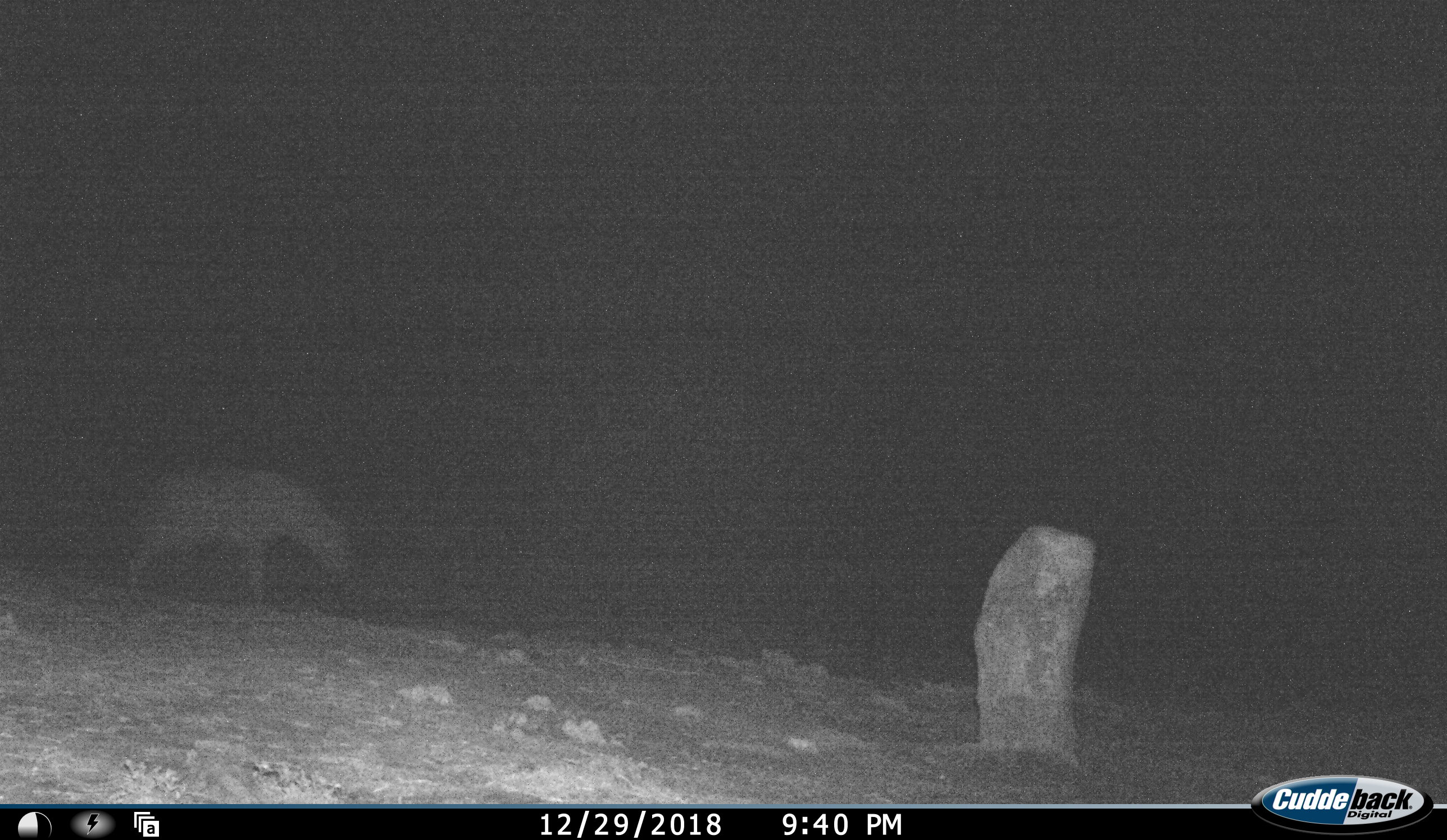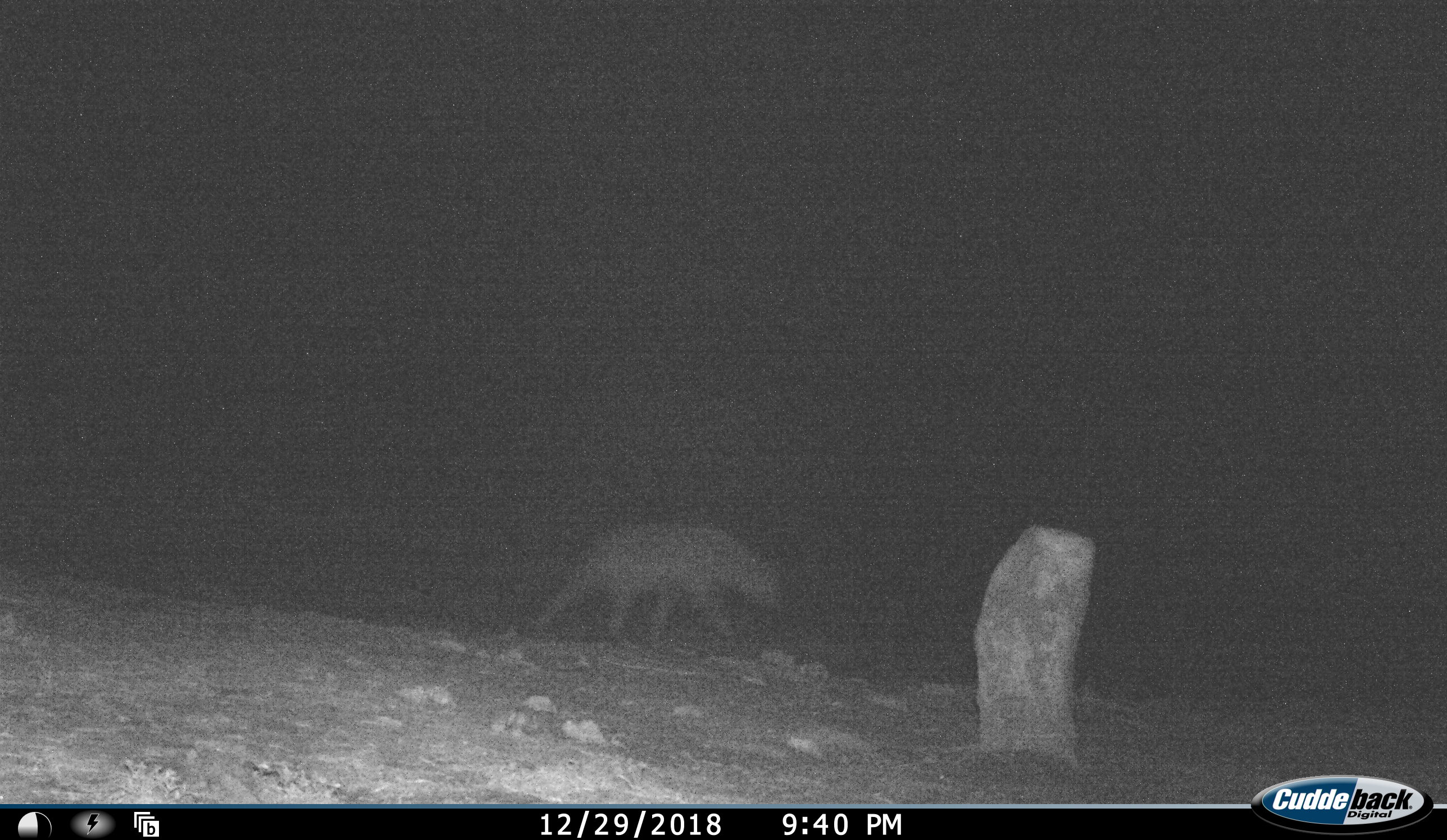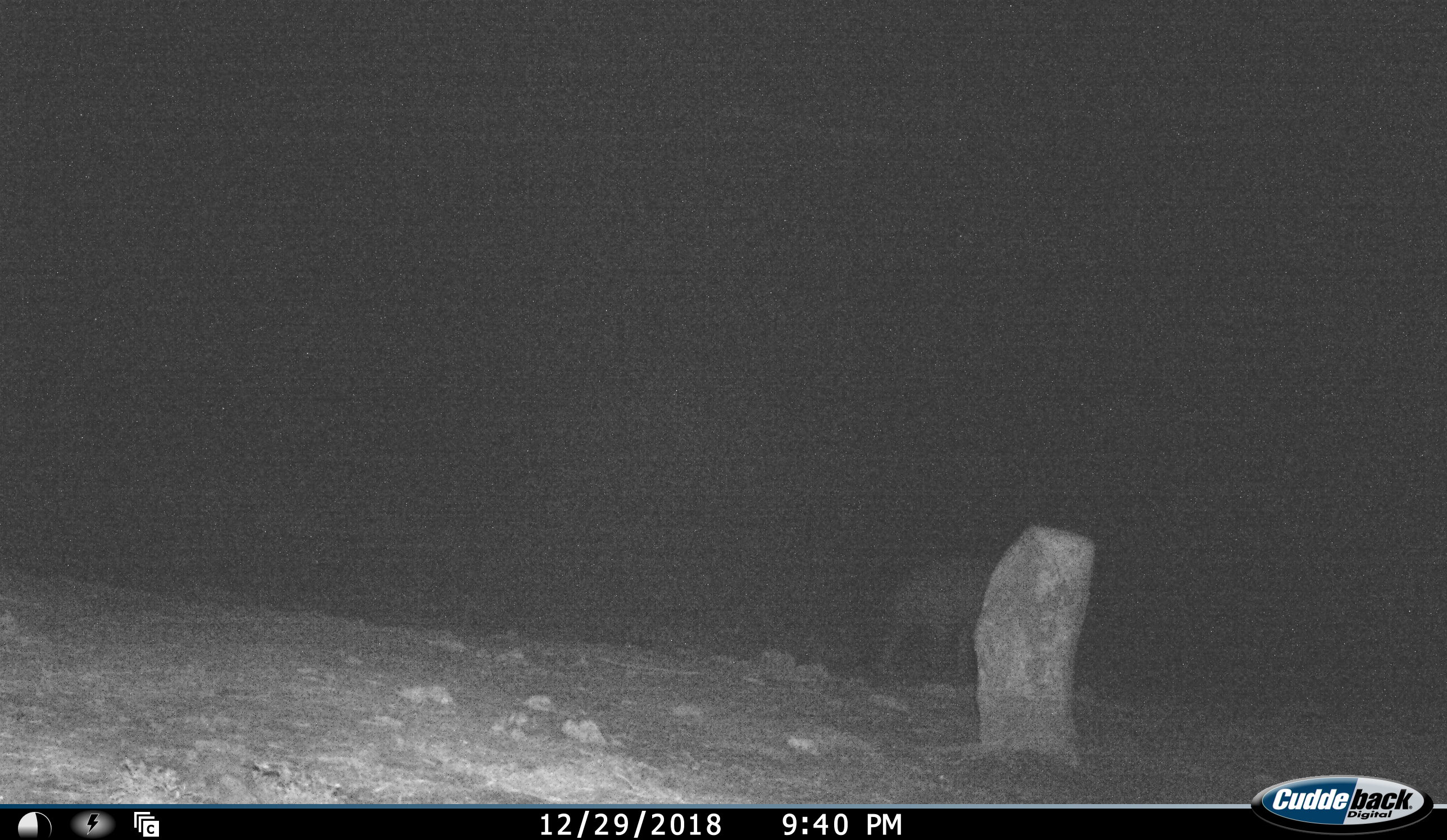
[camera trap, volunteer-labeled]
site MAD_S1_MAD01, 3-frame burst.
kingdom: Animalia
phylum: Chordata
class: Mammalia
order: Carnivora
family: Hyaenidae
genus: Parahyaena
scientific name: Parahyaena brunnea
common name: brown hyena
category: hyenabrown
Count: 1.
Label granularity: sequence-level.